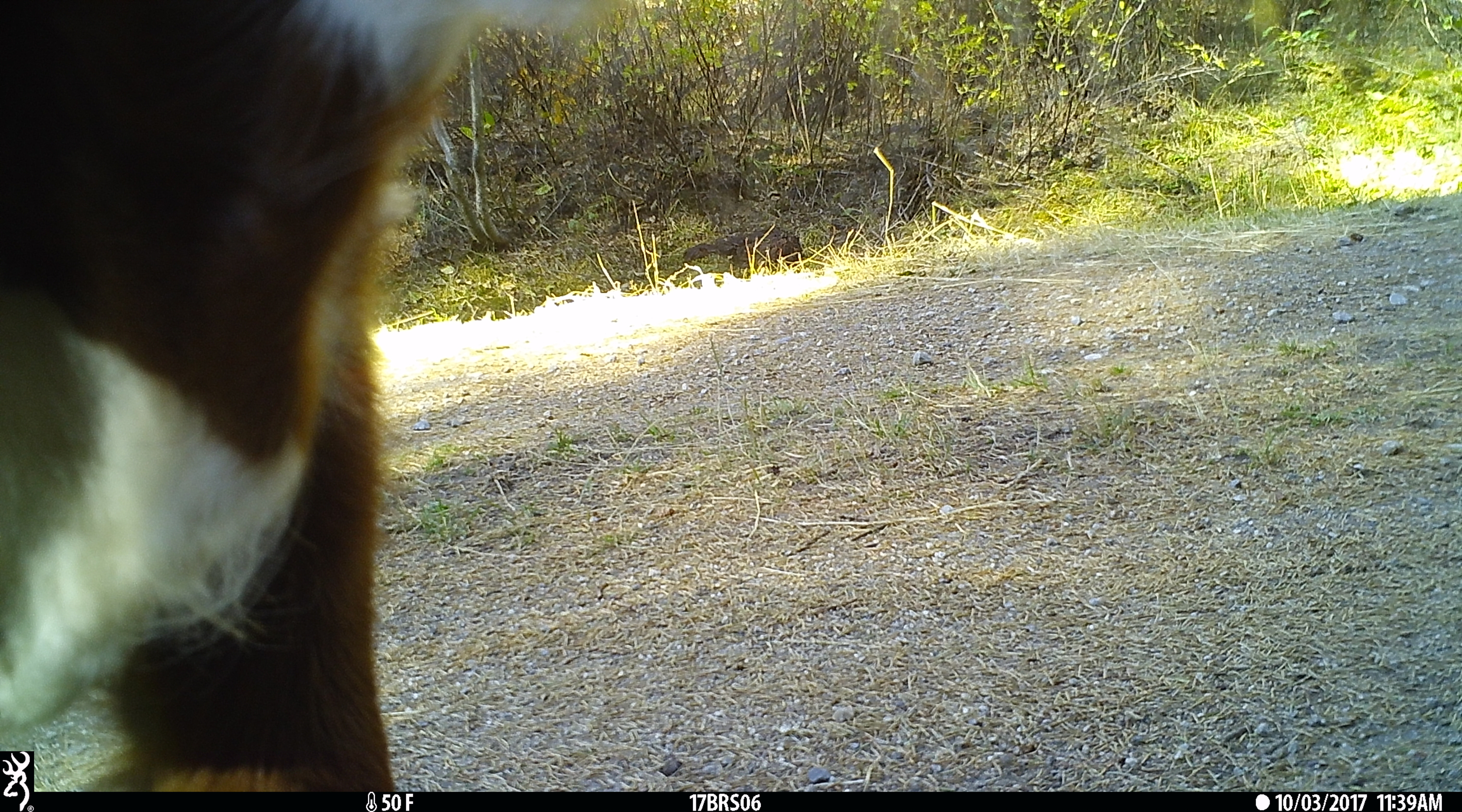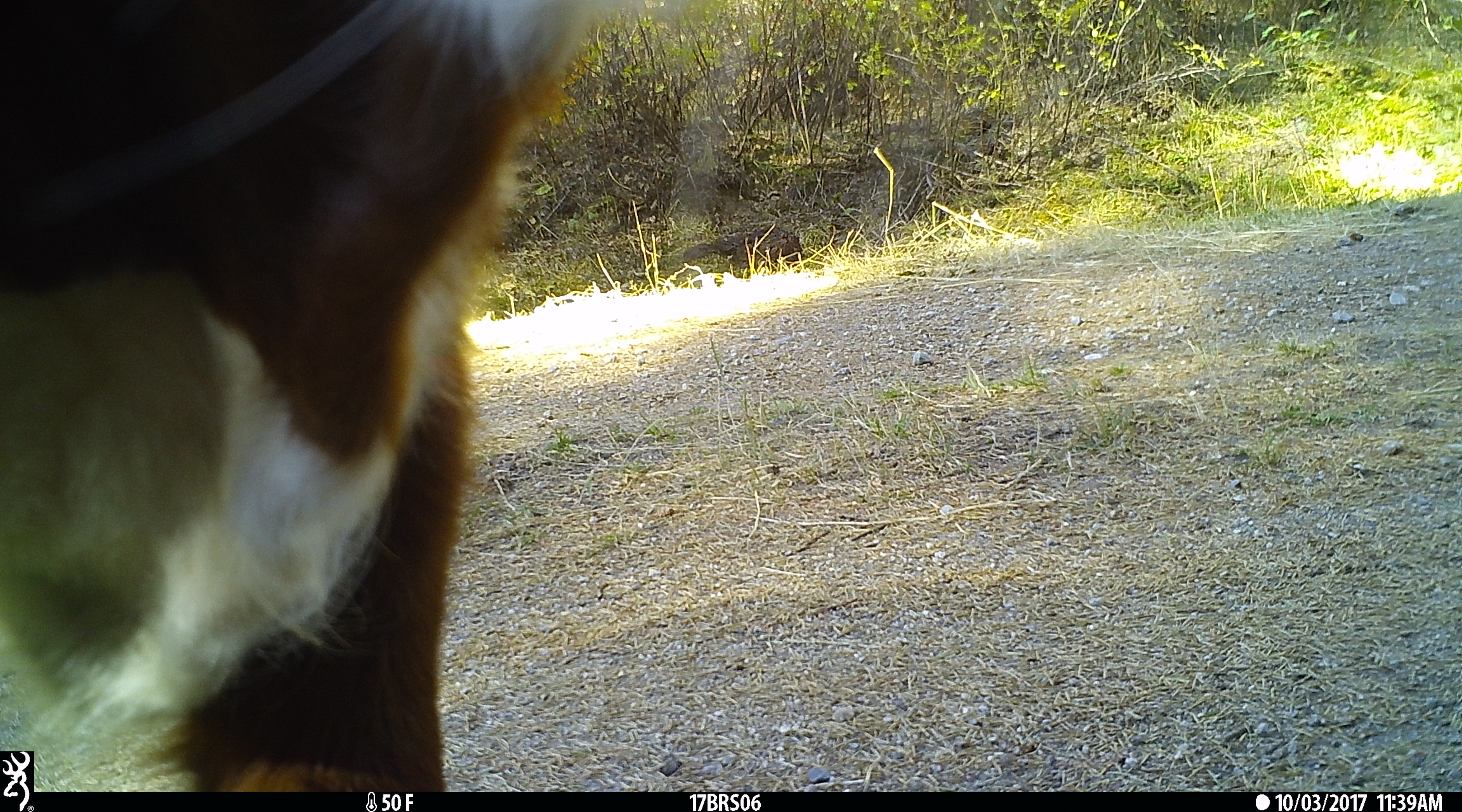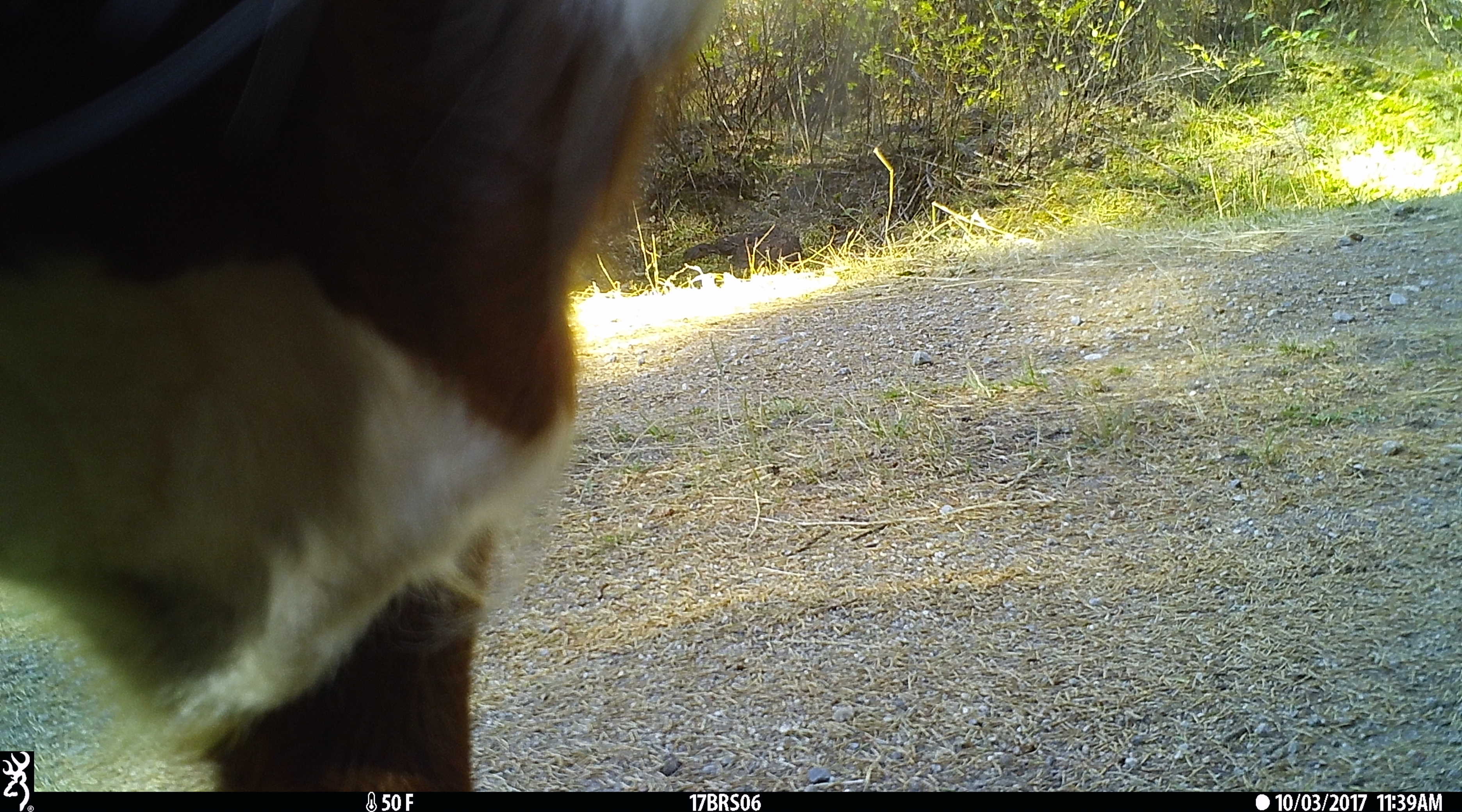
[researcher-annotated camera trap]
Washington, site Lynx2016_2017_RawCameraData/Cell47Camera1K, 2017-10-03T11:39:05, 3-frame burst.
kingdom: Animalia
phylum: Chordata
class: Mammalia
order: Artiodactyla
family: Bovidae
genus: Bos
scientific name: Bos taurus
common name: domestic cattle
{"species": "domestic cattle (Bos taurus)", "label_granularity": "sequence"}